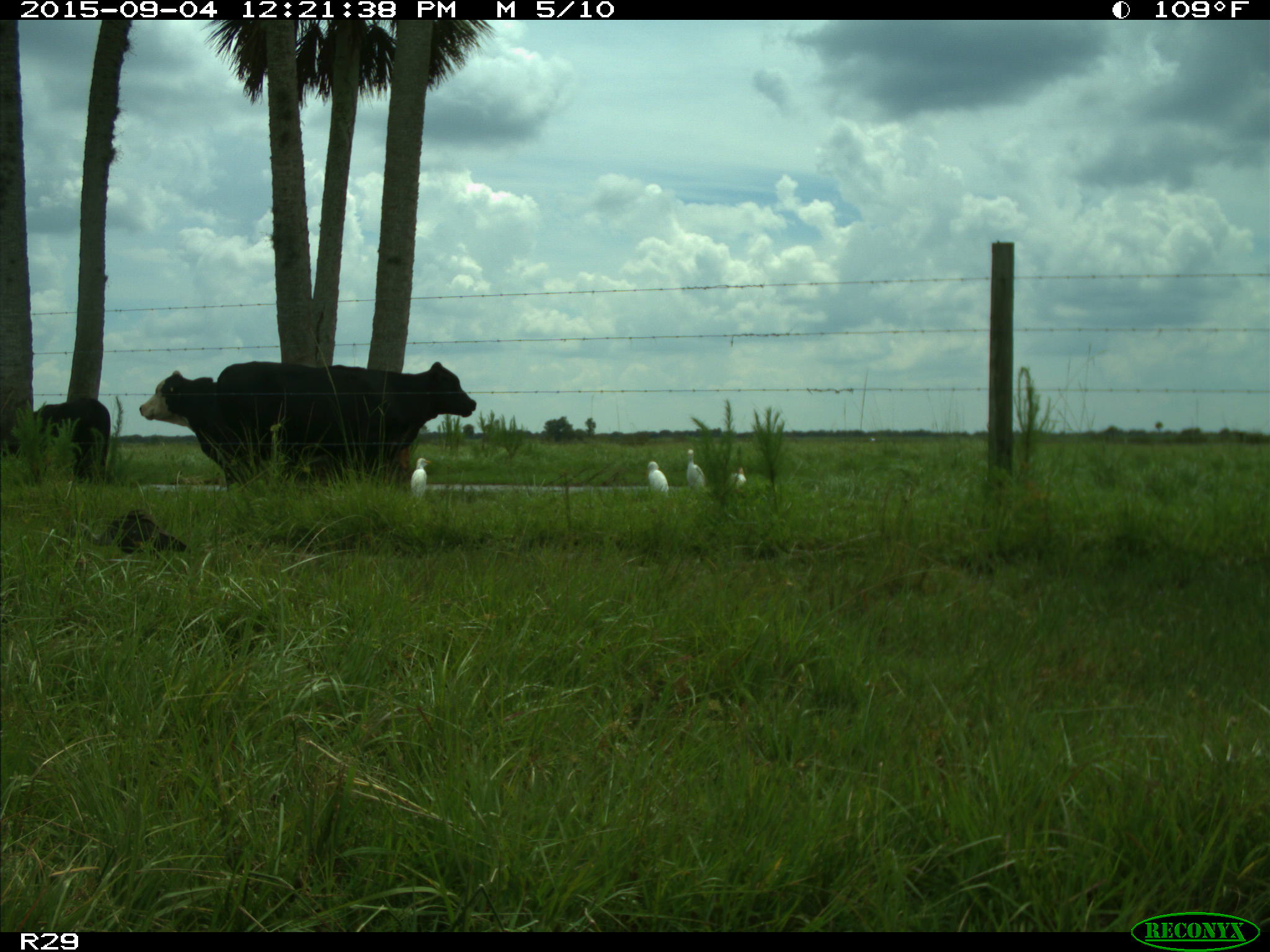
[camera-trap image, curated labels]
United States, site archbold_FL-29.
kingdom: Animalia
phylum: Chordata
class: Mammalia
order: Artiodactyla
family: Bovidae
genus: Bos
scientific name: Bos taurus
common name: domestic cow